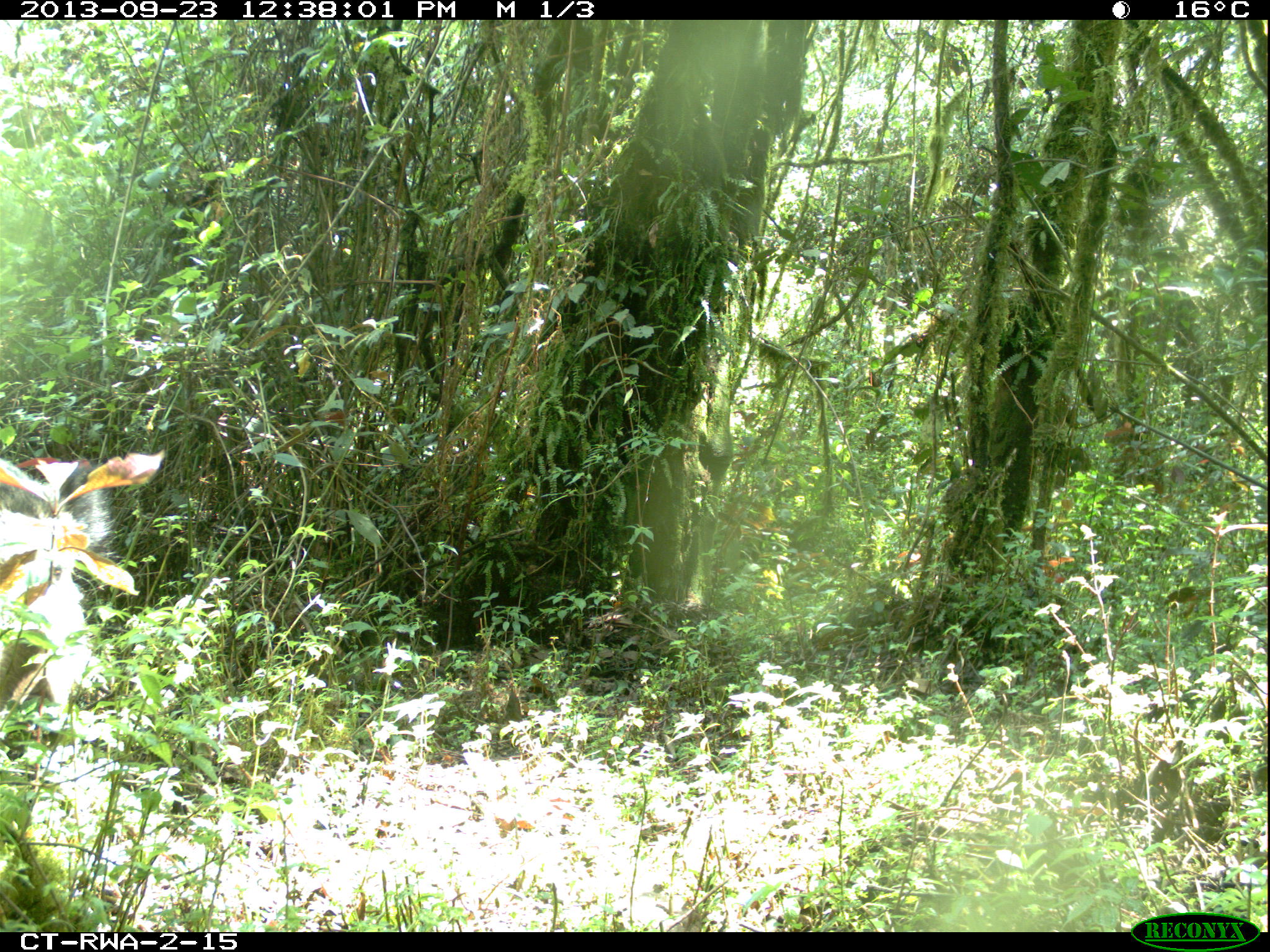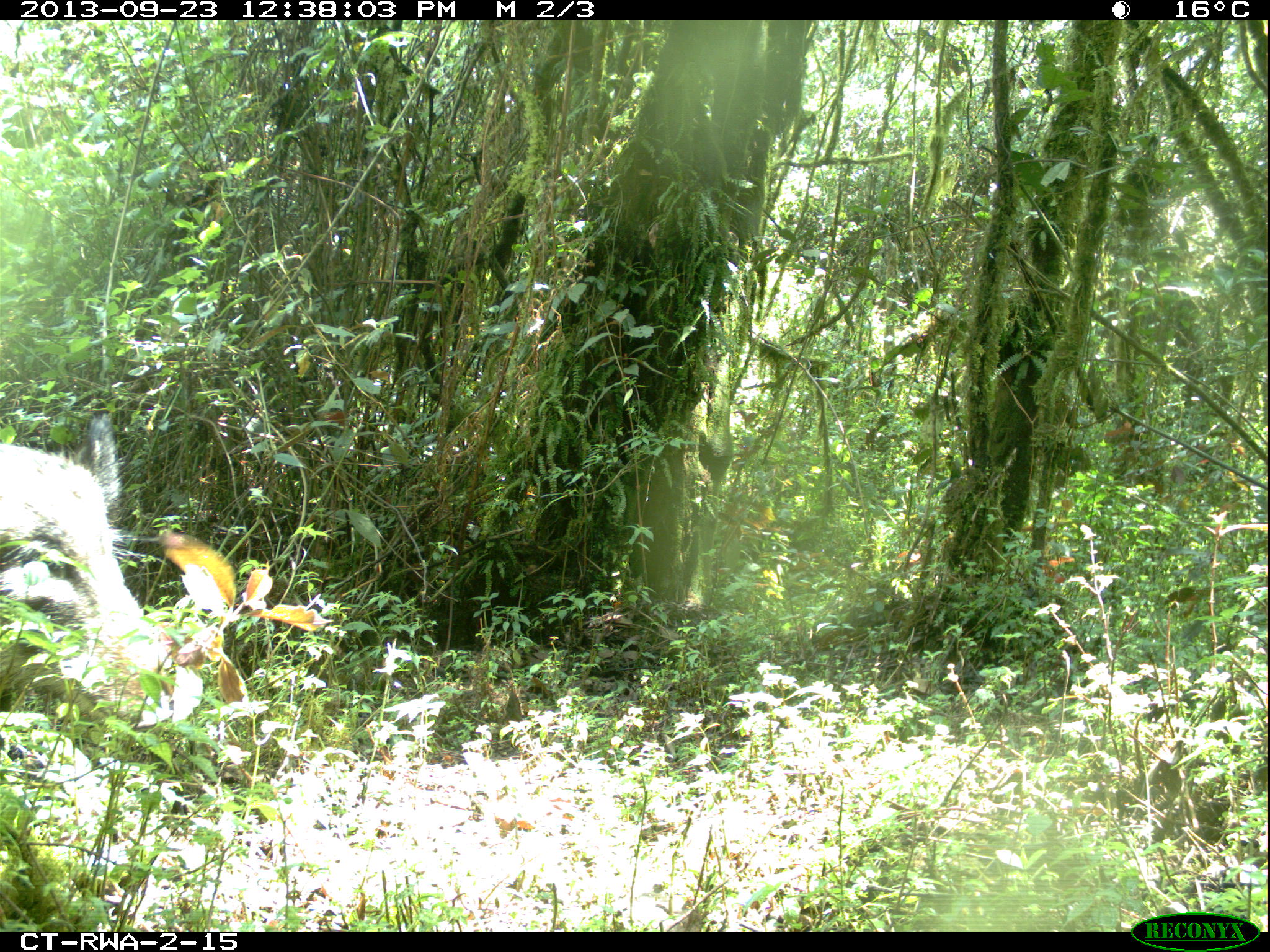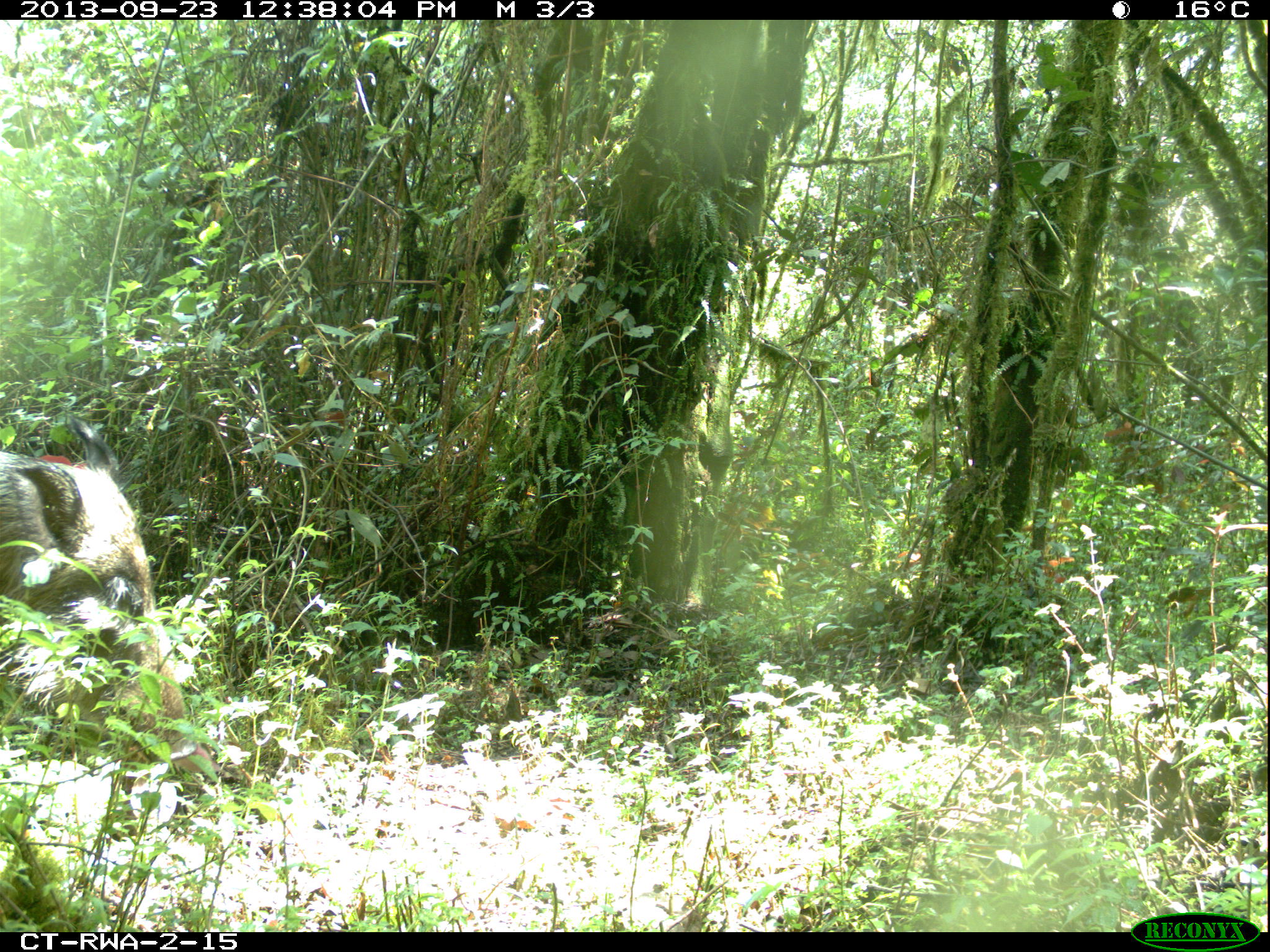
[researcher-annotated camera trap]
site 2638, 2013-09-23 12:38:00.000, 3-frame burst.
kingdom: Animalia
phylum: Chordata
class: Mammalia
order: Artiodactyla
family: Suidae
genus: Potamochoerus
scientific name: Potamochoerus larvatus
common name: bushpig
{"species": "Potamochoerus larvatus (bushpig)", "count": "2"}